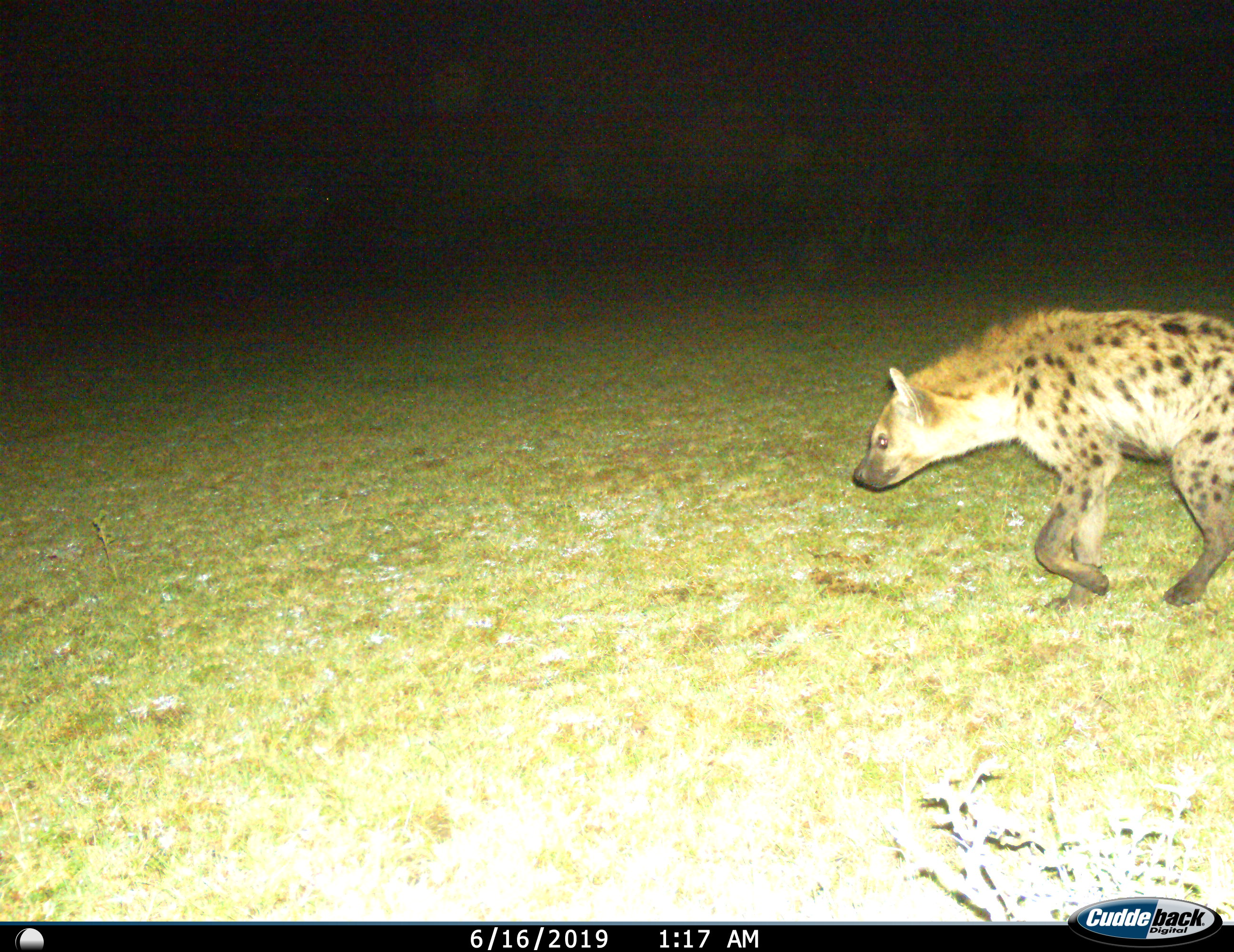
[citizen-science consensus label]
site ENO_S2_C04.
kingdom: Animalia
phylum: Chordata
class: Mammalia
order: Carnivora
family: Hyaenidae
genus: Crocuta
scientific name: Crocuta crocuta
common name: spotted hyena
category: hyenaspotted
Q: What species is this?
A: Hyenaspotted (spotted hyena) (Crocuta crocuta).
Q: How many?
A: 1.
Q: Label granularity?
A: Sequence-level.